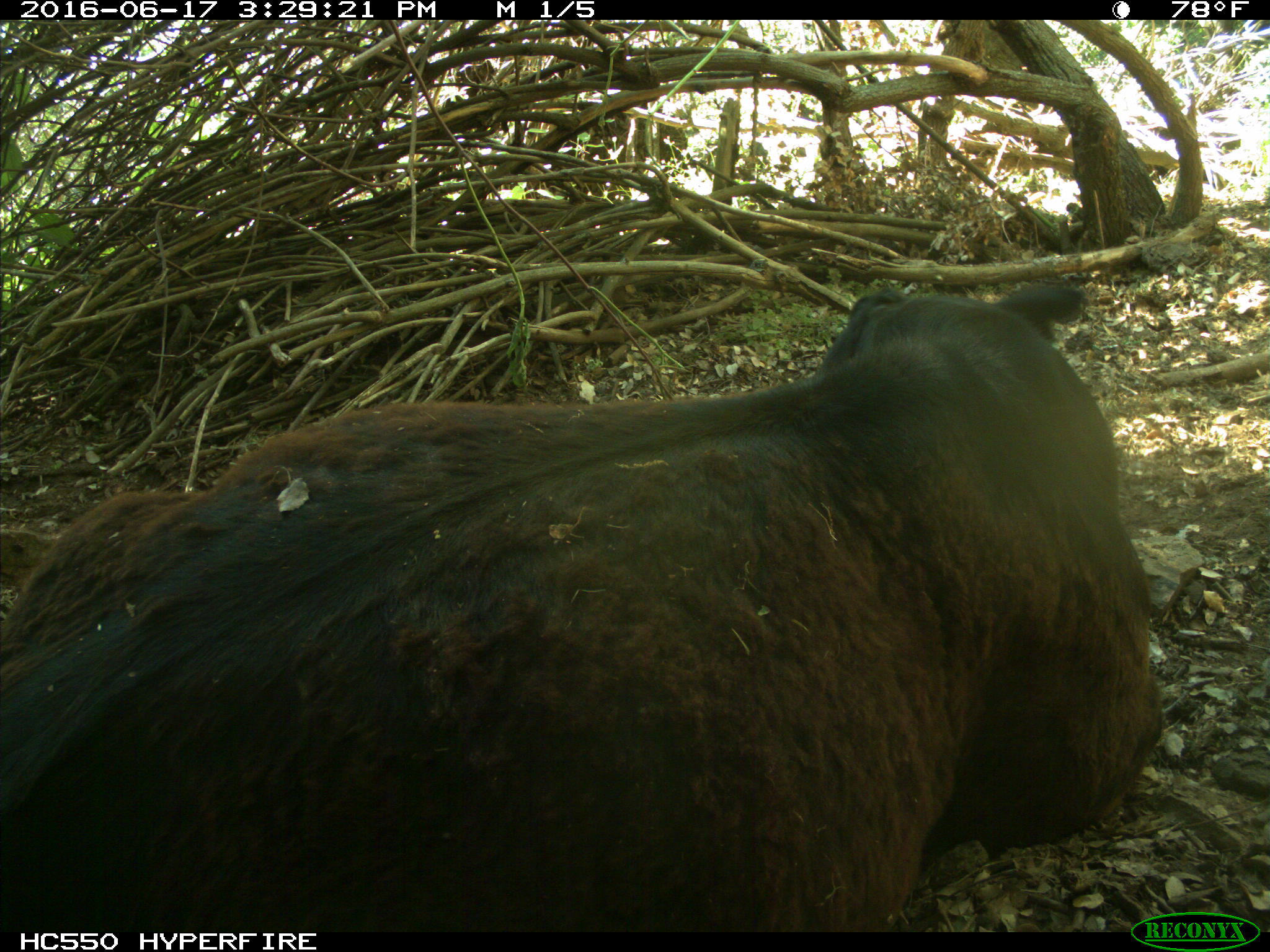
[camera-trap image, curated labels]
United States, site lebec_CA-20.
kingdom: Animalia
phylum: Chordata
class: Mammalia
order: Artiodactyla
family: Bovidae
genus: Bos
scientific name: Bos taurus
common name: domestic cow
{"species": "Bos taurus (domestic cow)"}